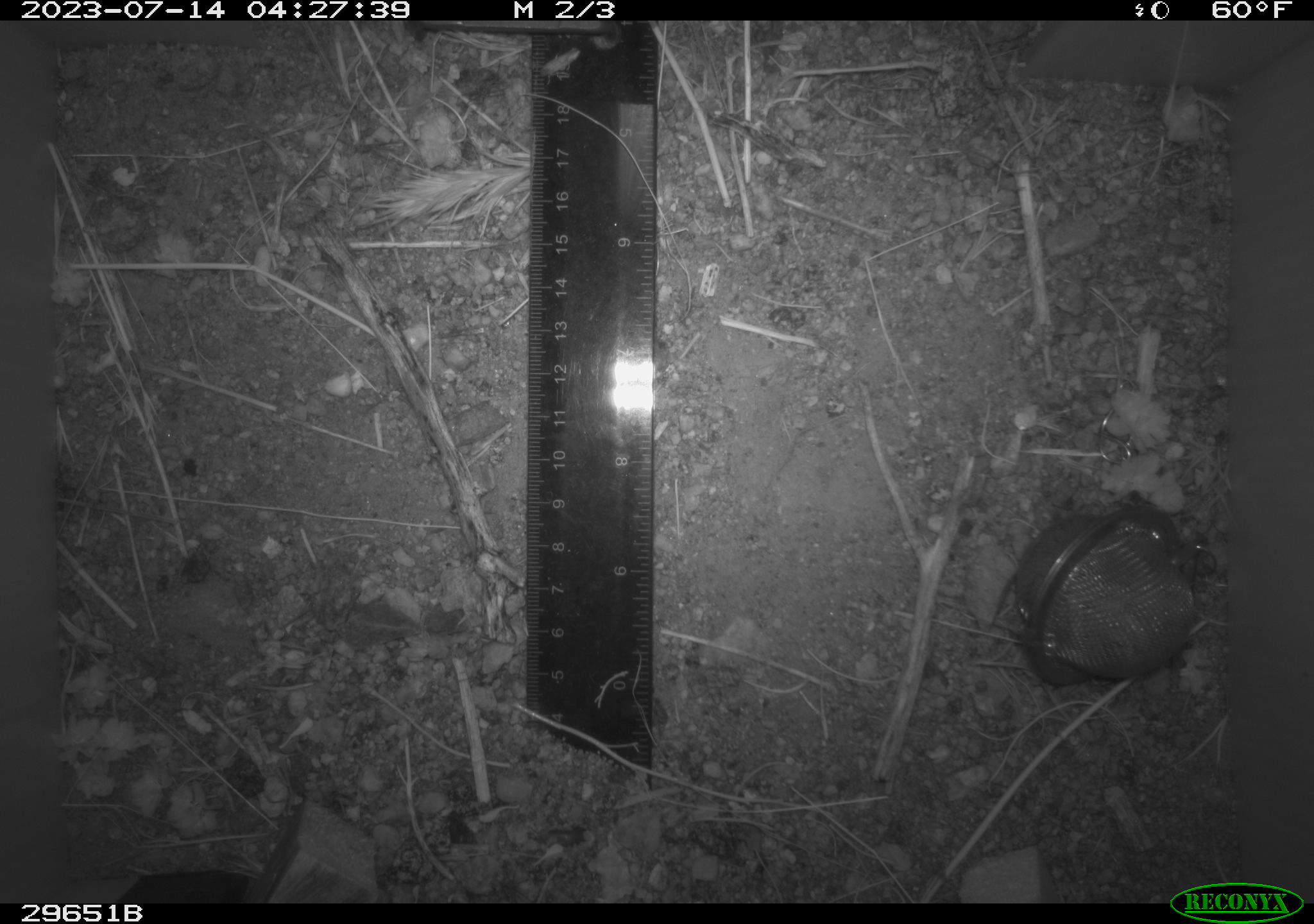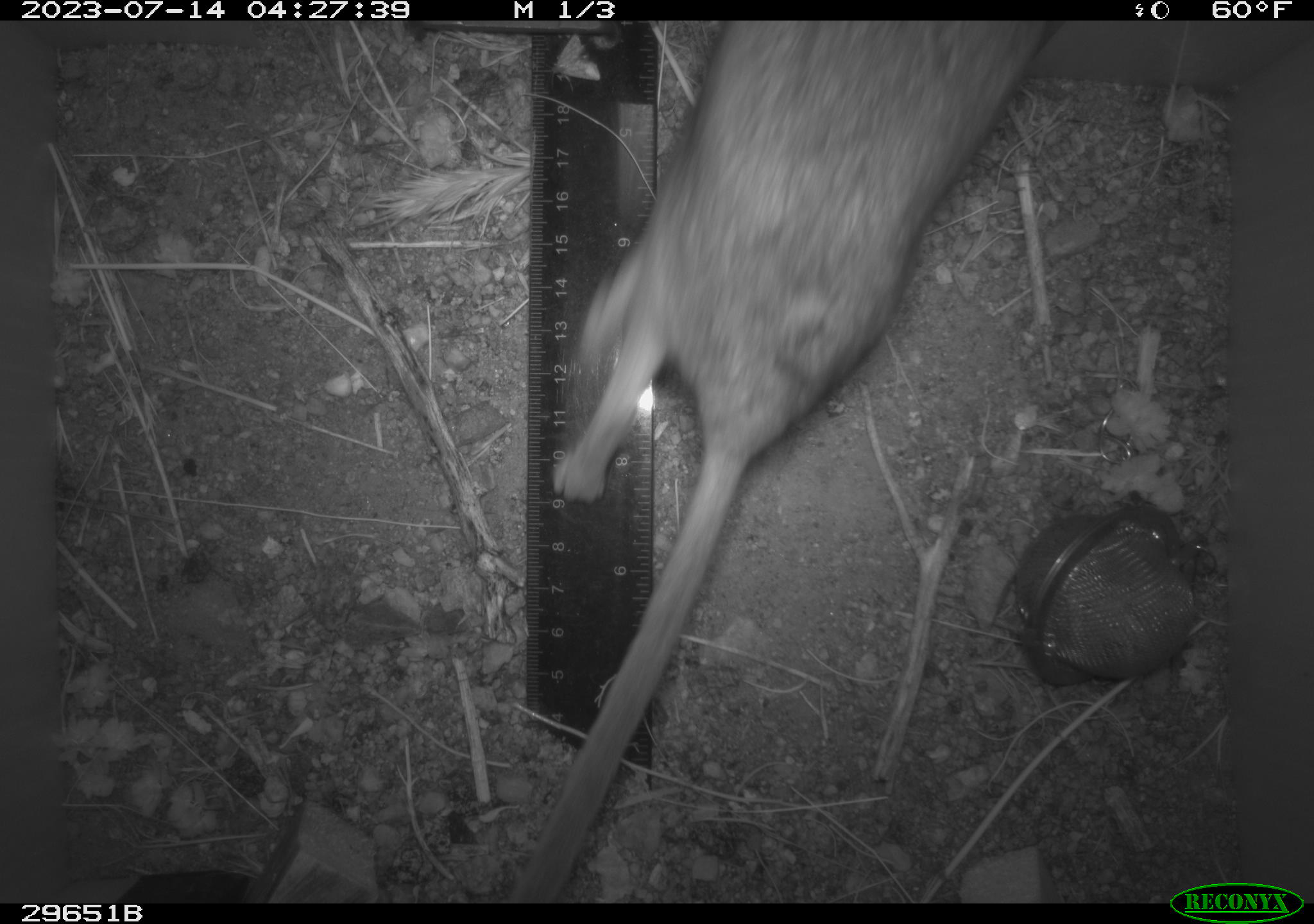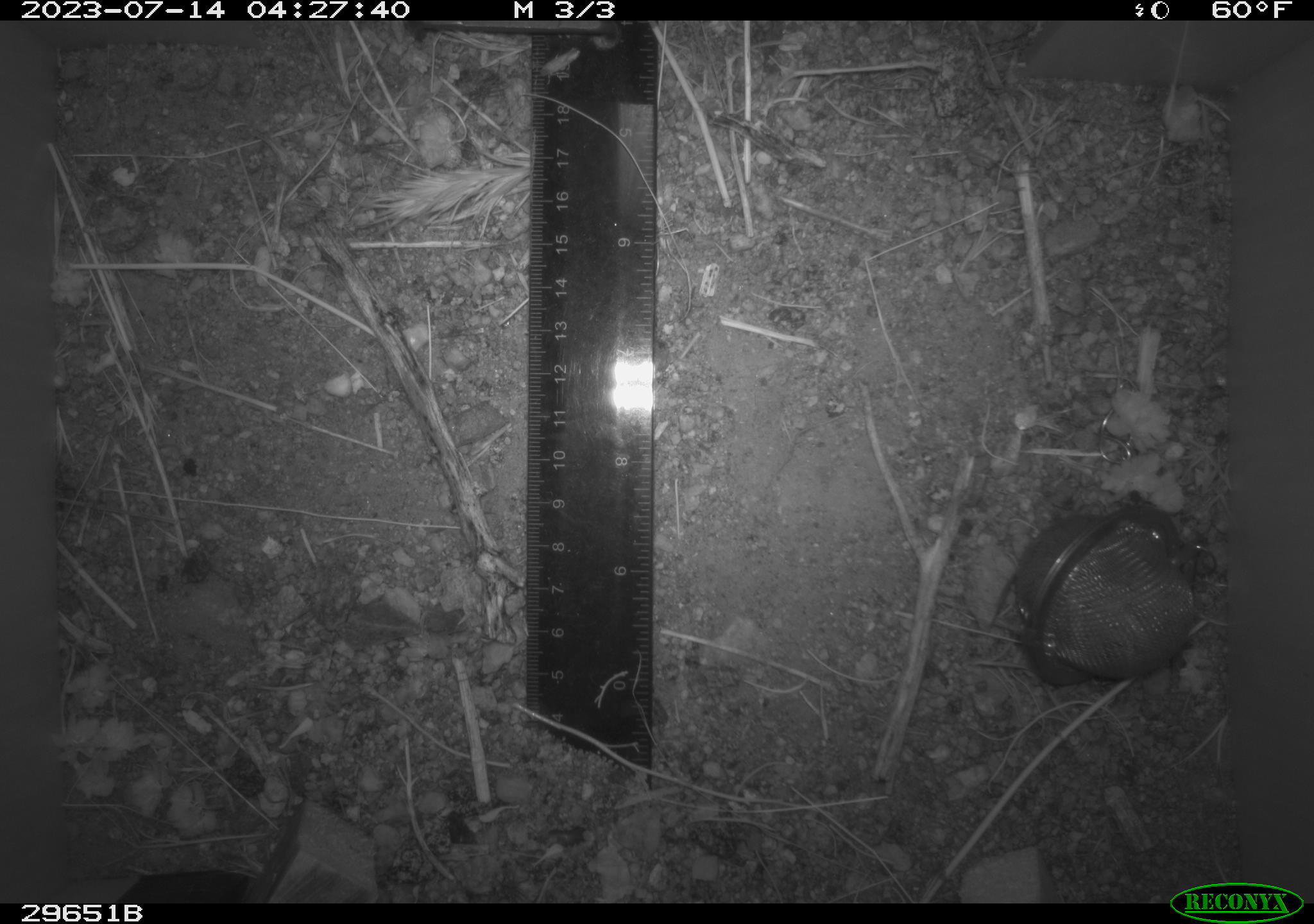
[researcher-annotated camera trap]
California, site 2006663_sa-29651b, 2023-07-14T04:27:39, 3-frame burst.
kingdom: Animalia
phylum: Chordata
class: Mammalia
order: Rodentia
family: Cricetidae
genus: Neotoma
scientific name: Neotoma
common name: pack rat or woodrat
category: neotoma species